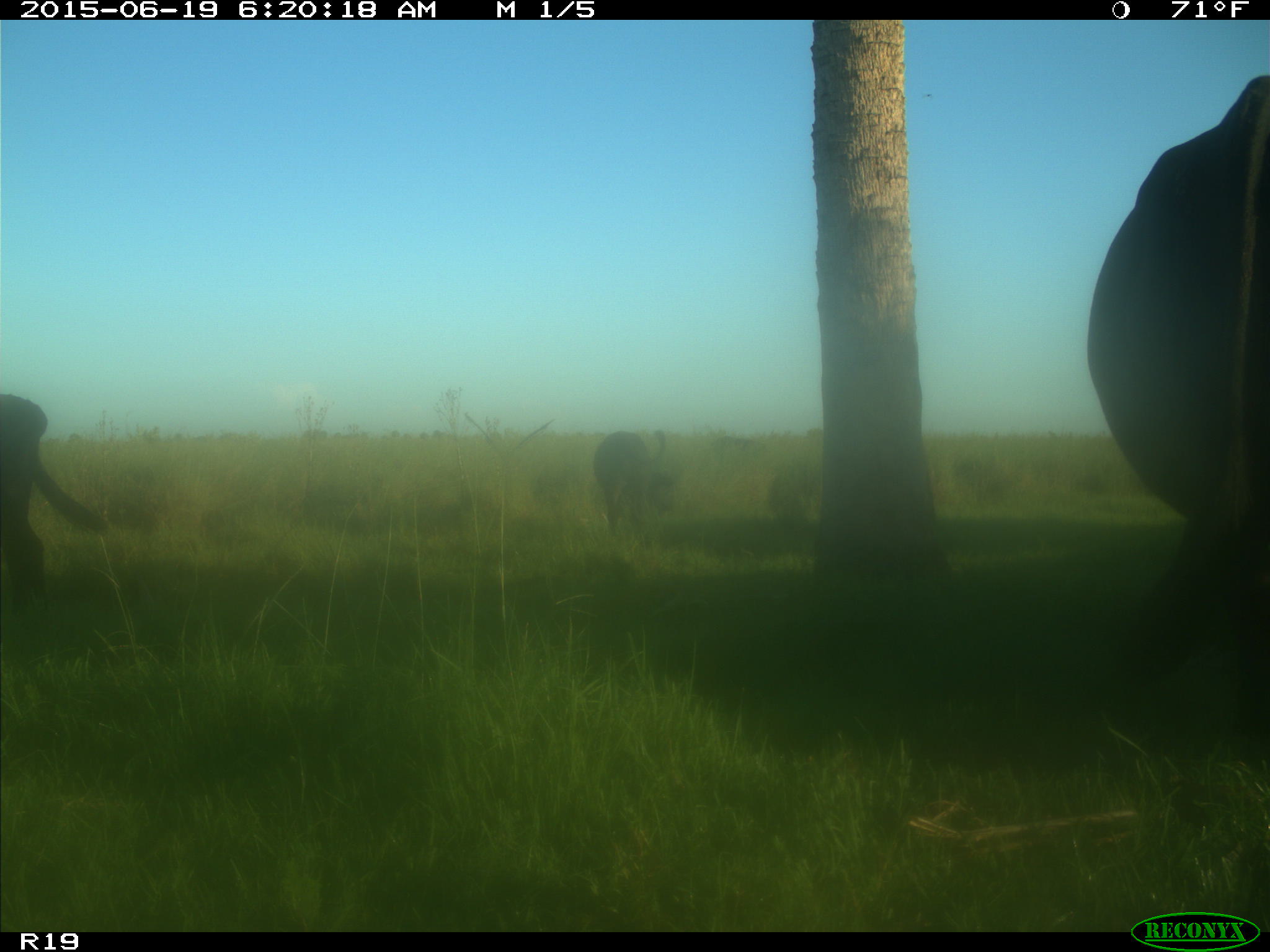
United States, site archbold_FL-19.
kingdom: Animalia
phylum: Chordata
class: Mammalia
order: Artiodactyla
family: Bovidae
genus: Bos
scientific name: Bos taurus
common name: domestic cow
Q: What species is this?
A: Bos taurus (domestic cow).